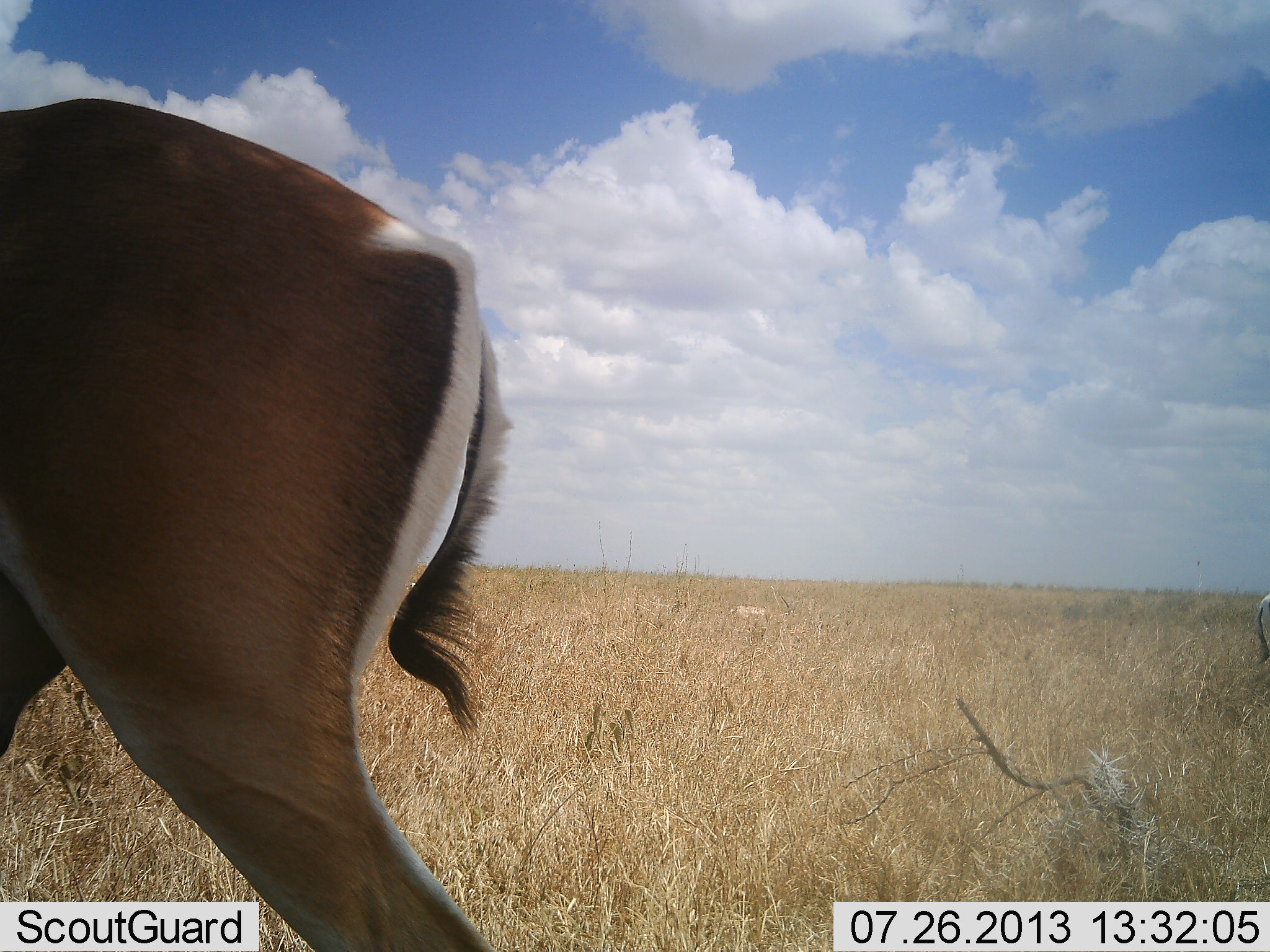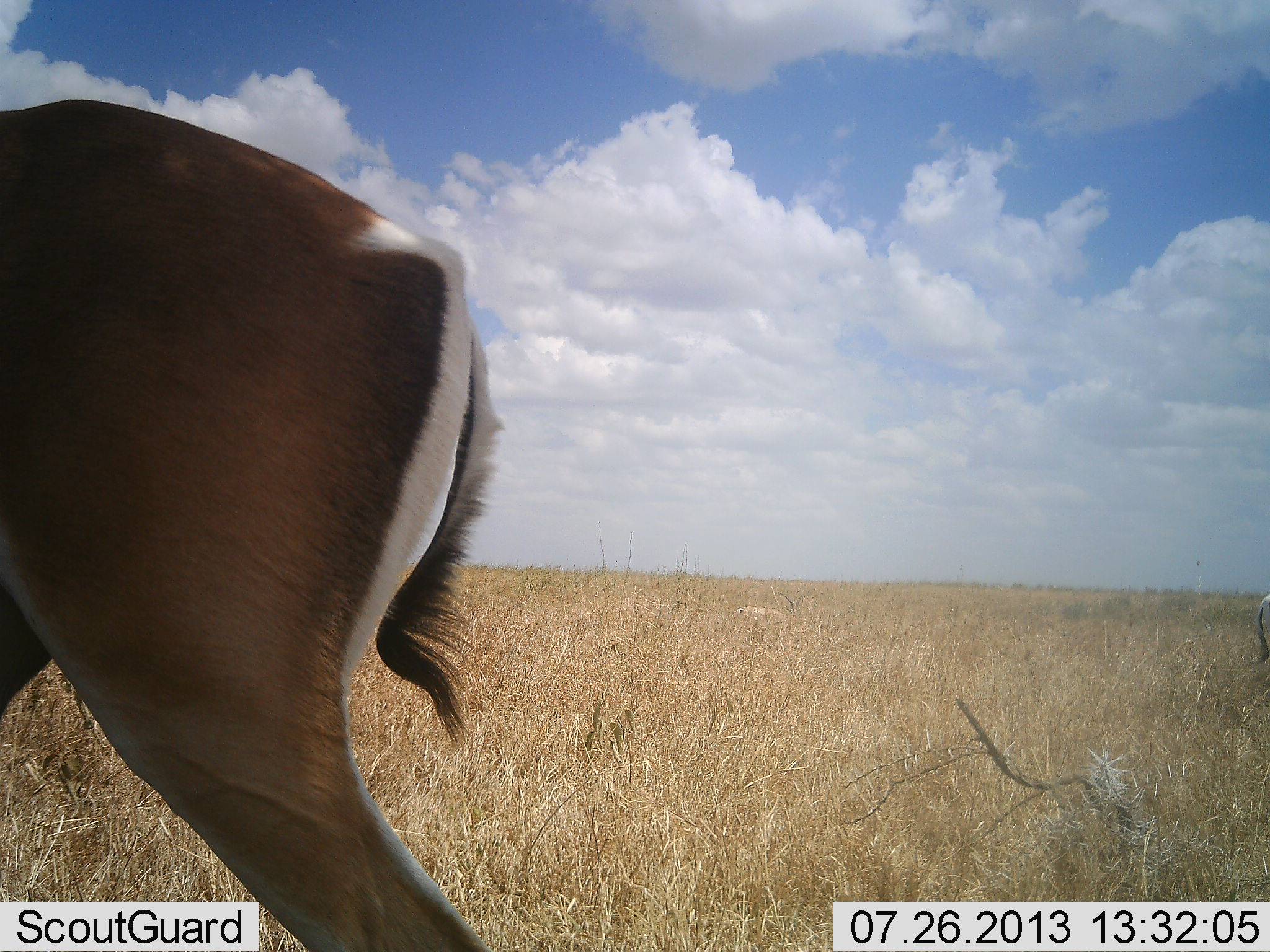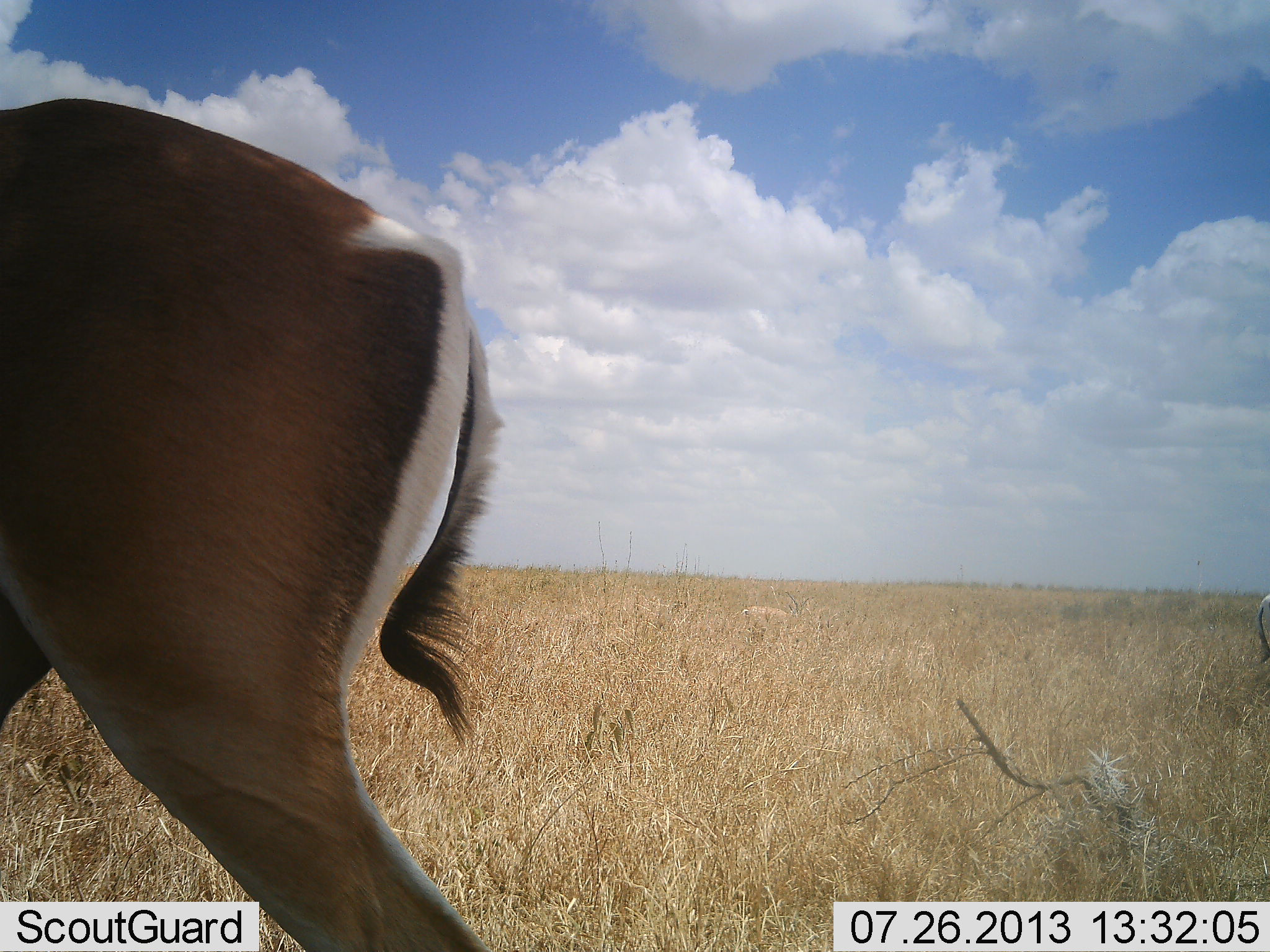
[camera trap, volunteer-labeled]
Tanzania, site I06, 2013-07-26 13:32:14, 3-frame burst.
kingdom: Animalia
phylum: Chordata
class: Mammalia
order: Artiodactyla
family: Bovidae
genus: Nanger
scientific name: Nanger granti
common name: grant's gazelle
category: gazellegrants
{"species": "gazellegrants (grant's gazelle) (Nanger granti)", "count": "1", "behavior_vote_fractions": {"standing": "100%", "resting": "0%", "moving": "10%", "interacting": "0%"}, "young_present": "0%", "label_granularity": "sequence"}